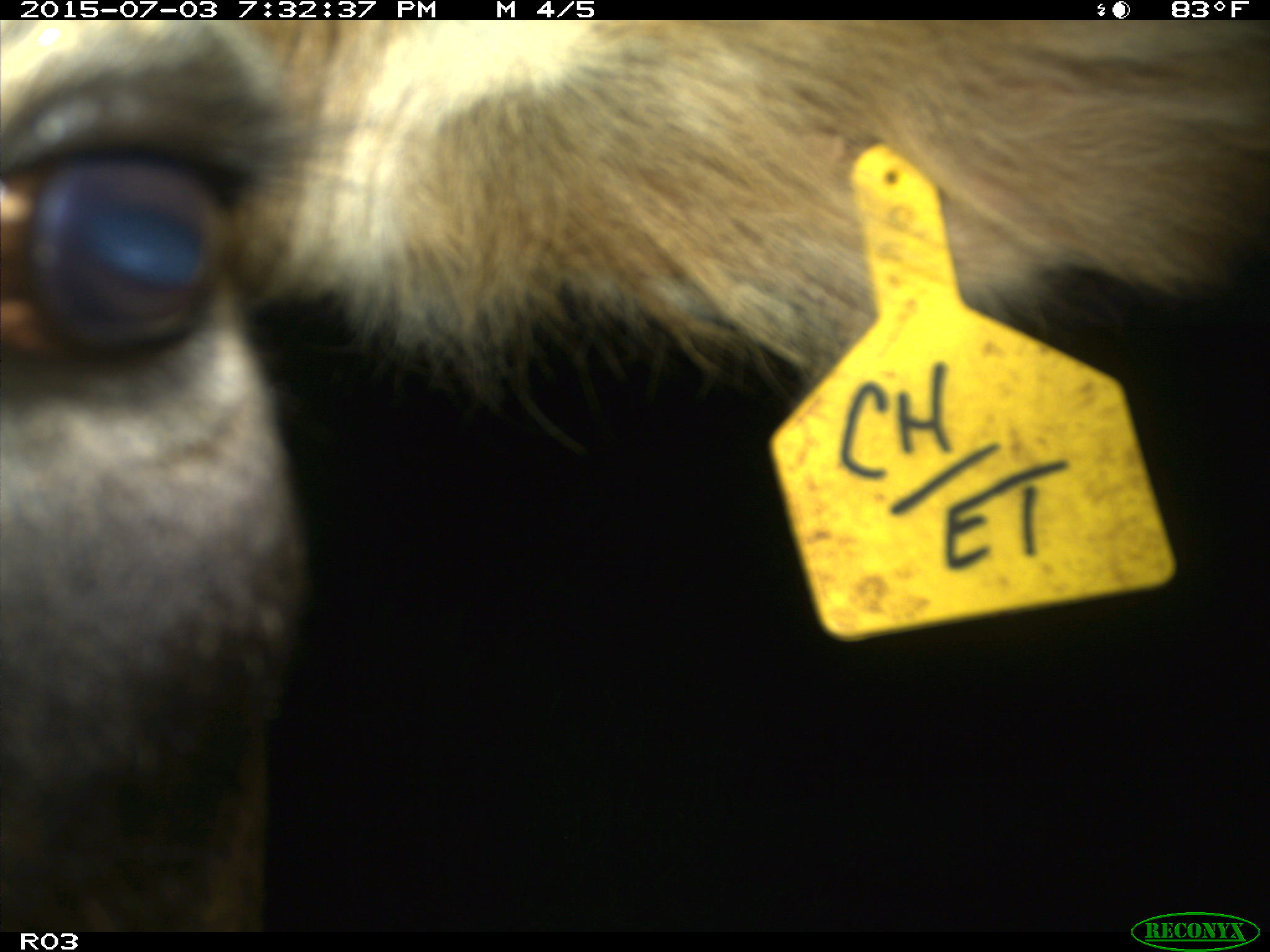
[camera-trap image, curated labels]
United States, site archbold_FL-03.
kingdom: Animalia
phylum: Chordata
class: Mammalia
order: Artiodactyla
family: Bovidae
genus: Bos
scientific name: Bos taurus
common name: domestic cow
Bos taurus (domestic cow).